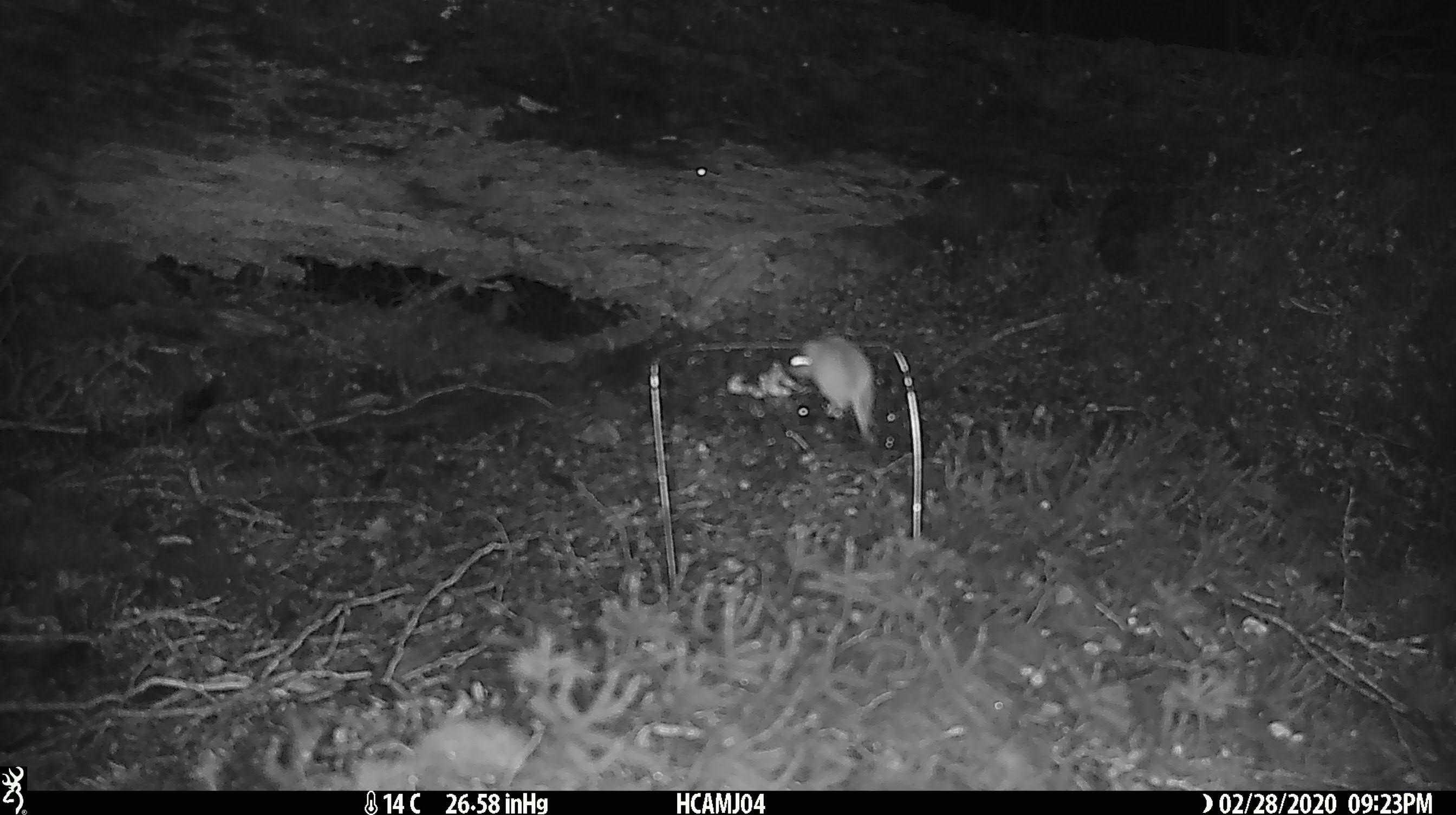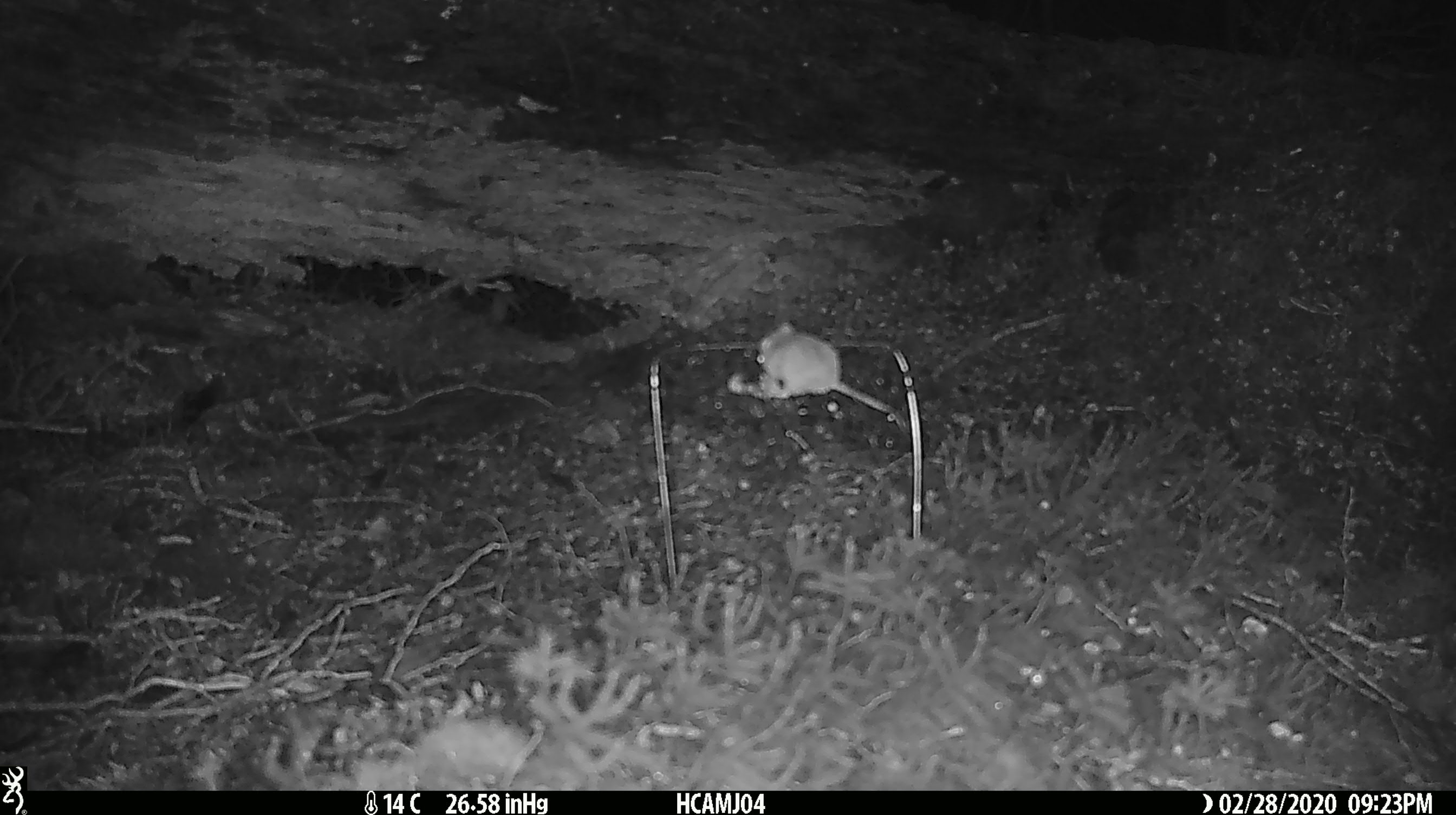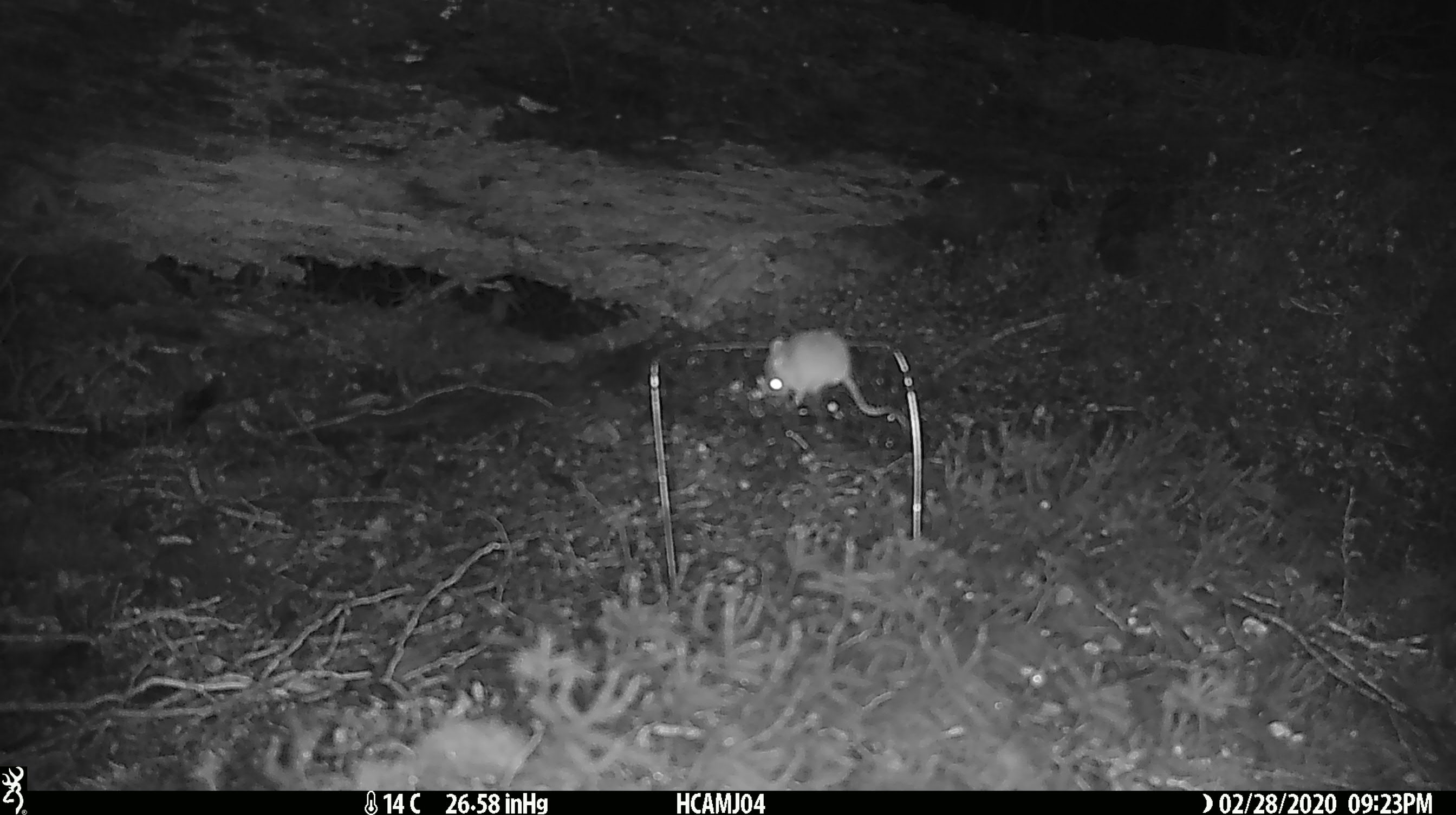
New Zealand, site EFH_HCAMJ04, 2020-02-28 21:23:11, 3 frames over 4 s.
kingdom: Animalia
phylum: Chordata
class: Mammalia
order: Rodentia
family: Muridae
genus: Mus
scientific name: Mus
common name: mouse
Mouse (Mus).